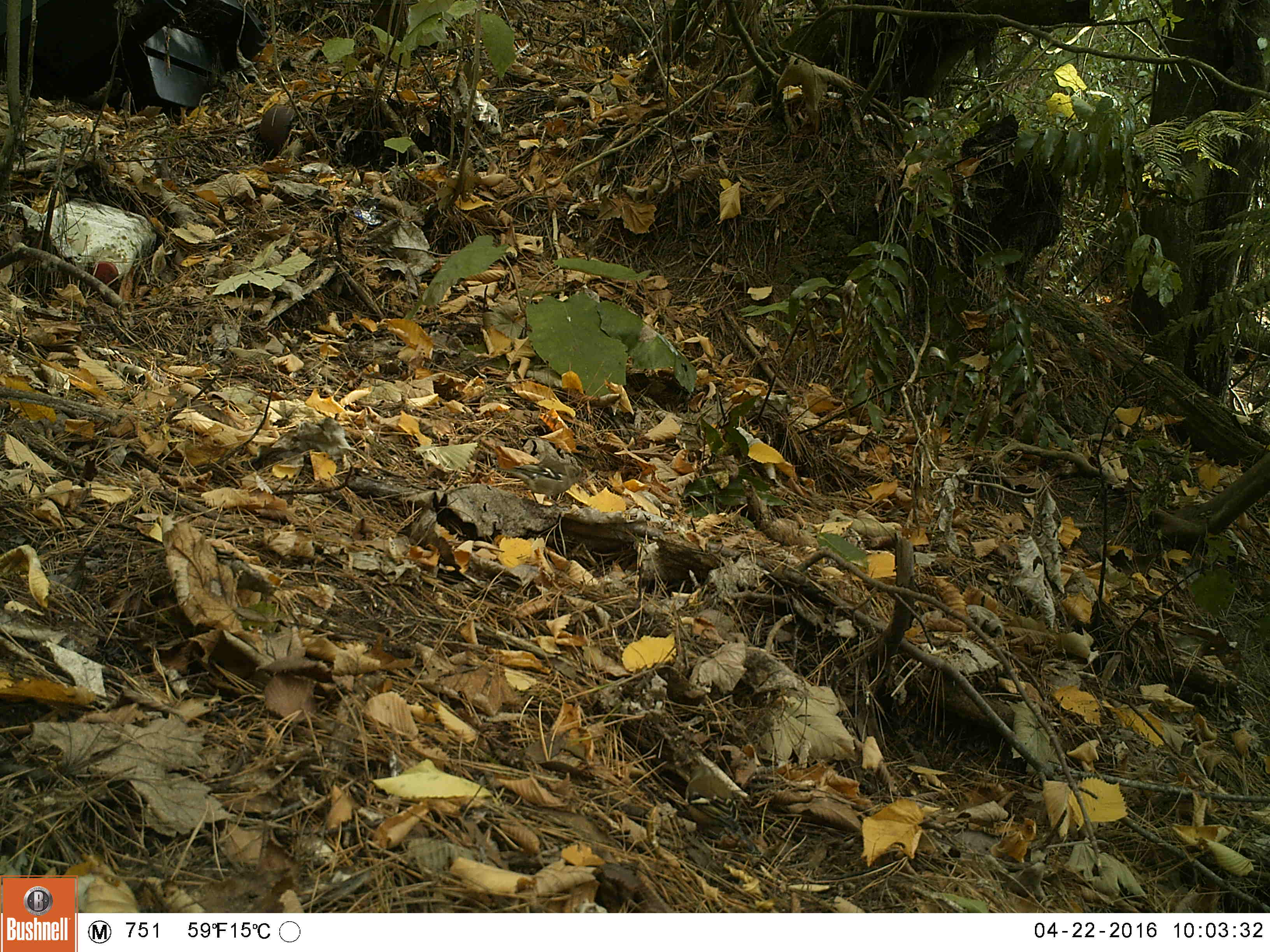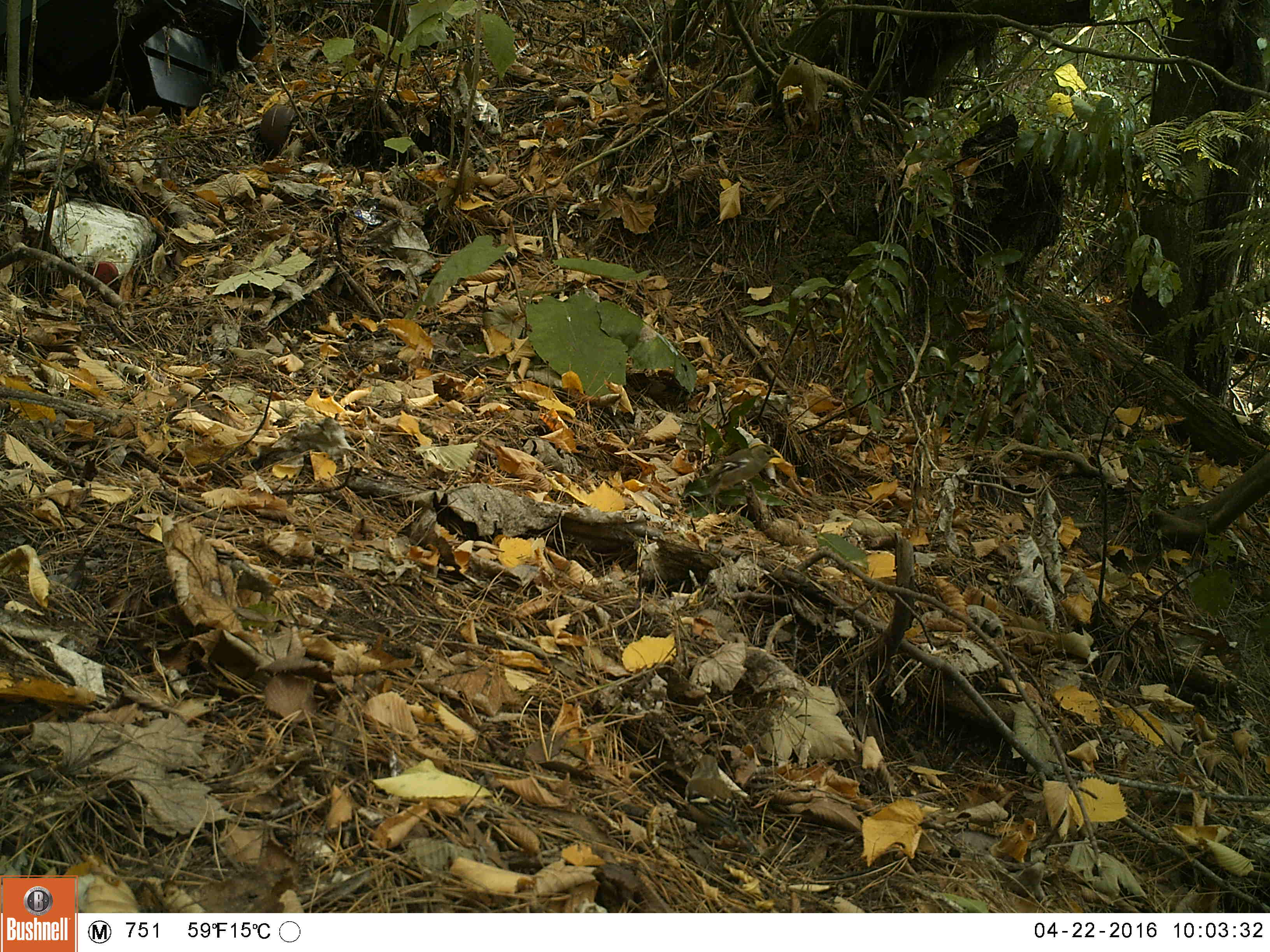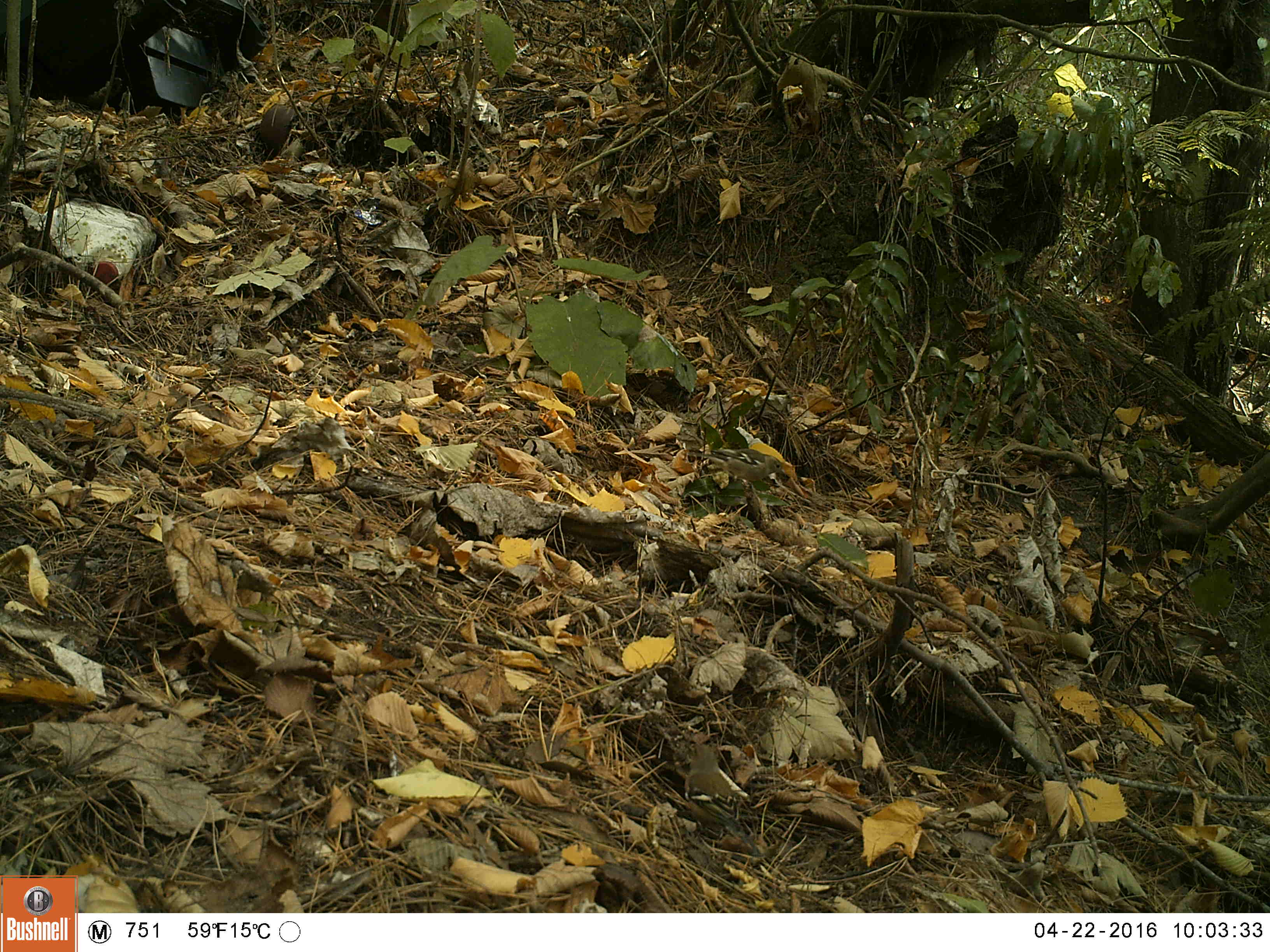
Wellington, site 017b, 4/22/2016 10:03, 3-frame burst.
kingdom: Animalia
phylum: Chordata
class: Aves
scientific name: Aves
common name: bird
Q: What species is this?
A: Bird (Aves).